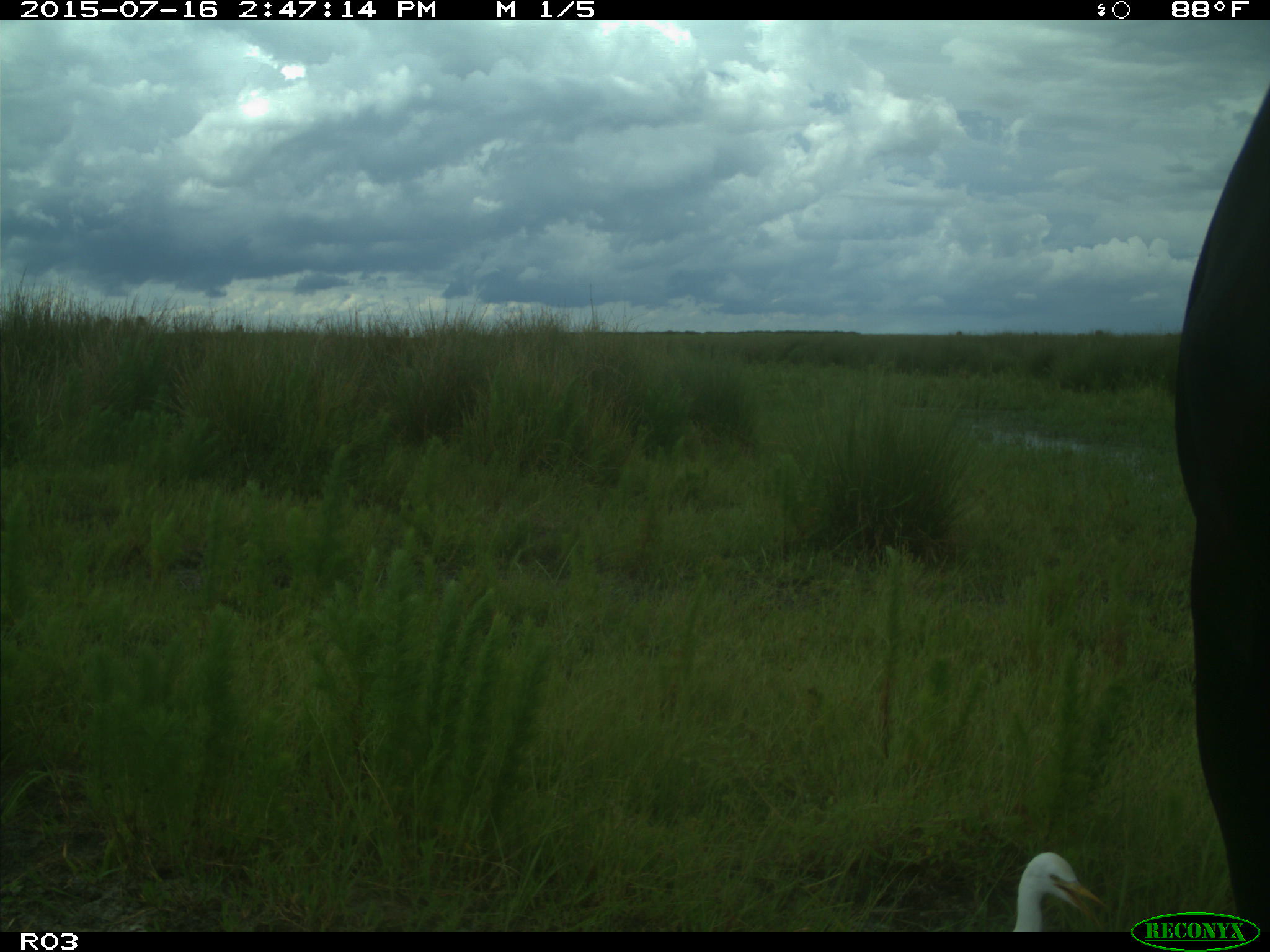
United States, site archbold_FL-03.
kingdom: Animalia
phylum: Chordata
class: Mammalia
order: Artiodactyla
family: Bovidae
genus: Bos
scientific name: Bos taurus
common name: domestic cow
Bos taurus (domestic cow).